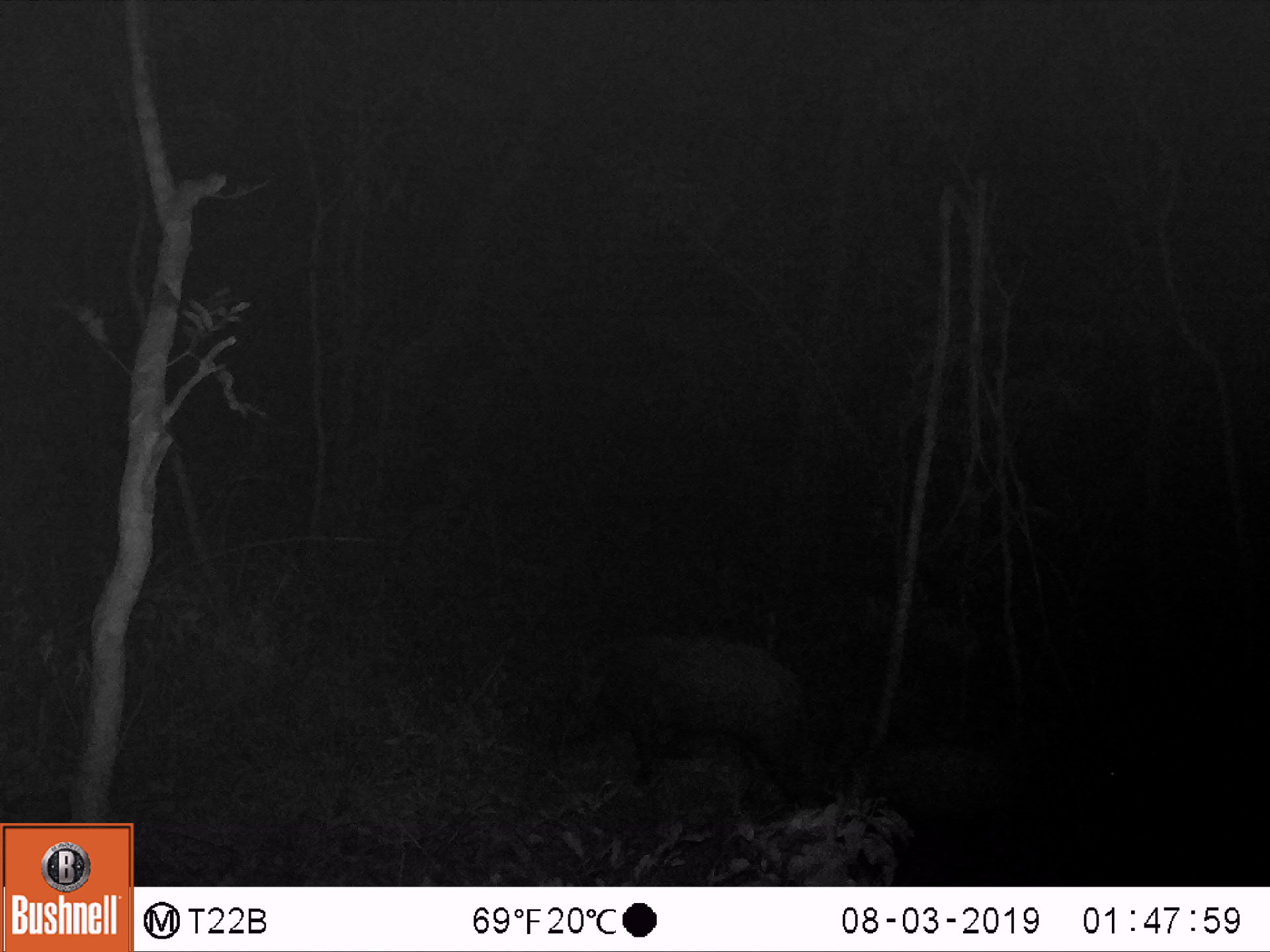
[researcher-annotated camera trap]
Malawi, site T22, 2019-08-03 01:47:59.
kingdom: Animalia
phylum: Chordata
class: Mammalia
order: Artiodactyla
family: Suidae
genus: Phacochoerus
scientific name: Phacochoerus africanus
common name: common warthog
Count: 1.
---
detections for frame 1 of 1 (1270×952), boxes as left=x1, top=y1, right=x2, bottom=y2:
common warthog: left=504, top=626, right=813, bottom=811